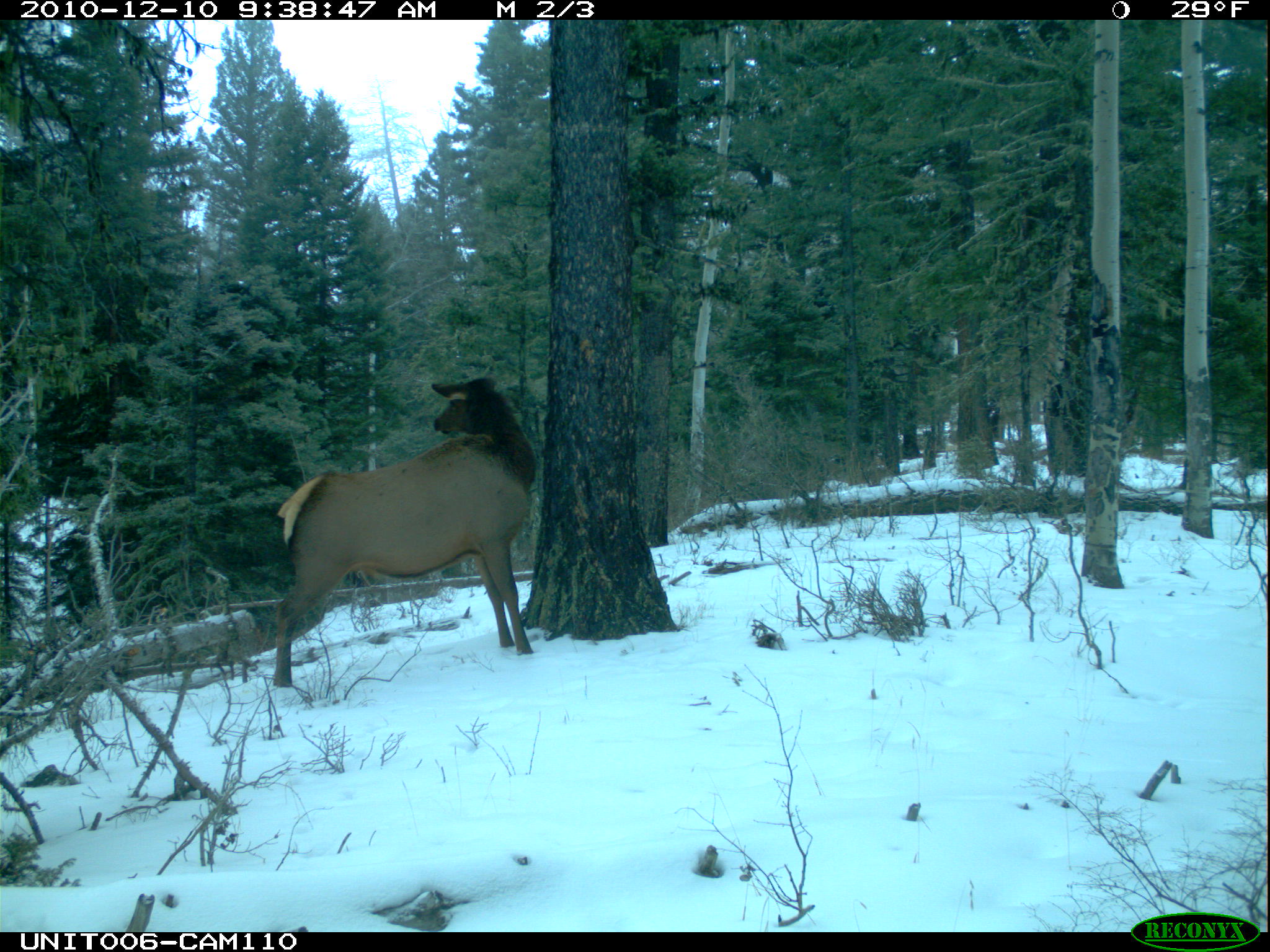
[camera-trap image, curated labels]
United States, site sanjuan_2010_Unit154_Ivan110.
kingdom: Animalia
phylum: Chordata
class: Mammalia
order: Artiodactyla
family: Cervidae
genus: Cervus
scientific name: Cervus elaphus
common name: red deer